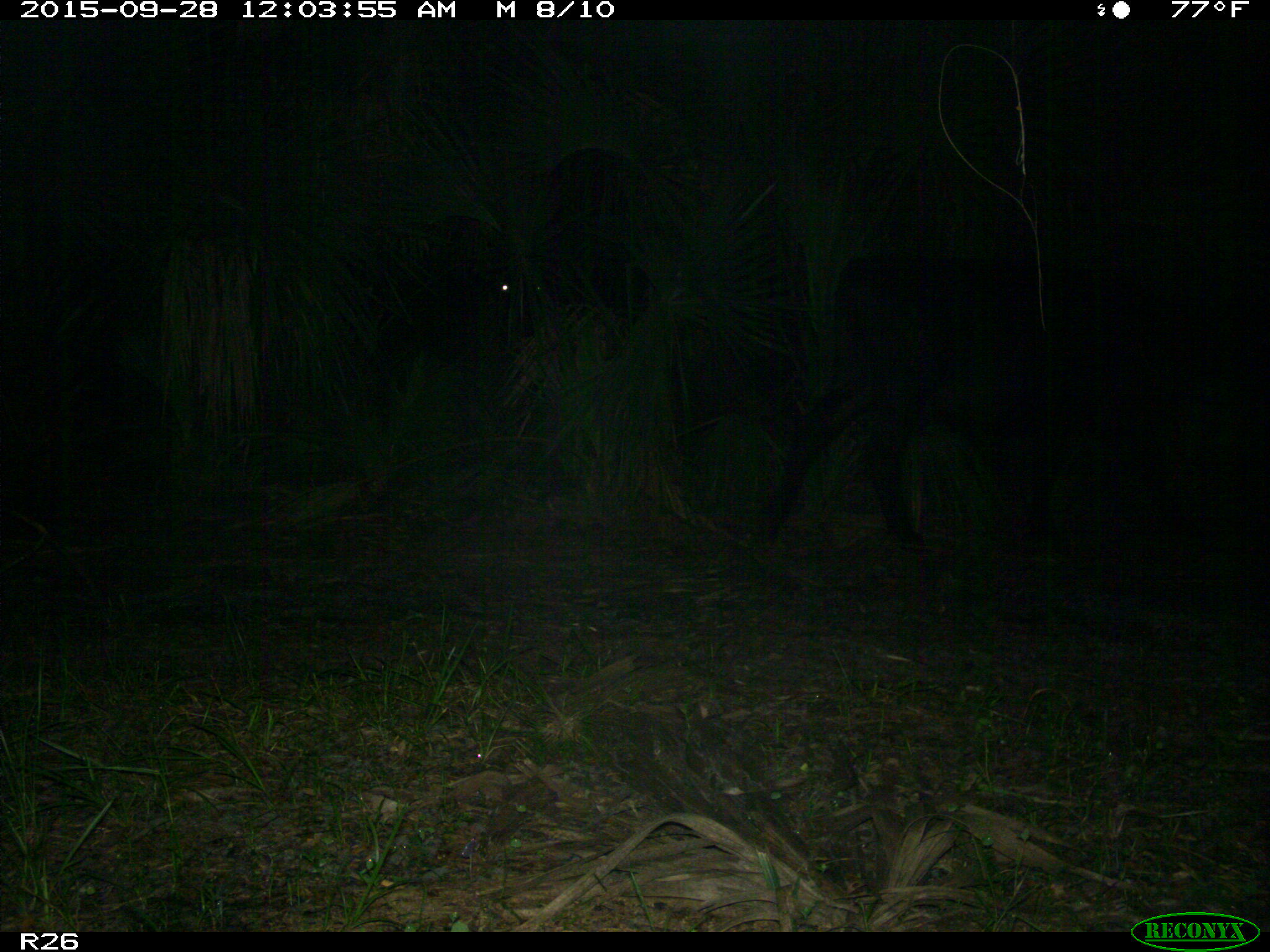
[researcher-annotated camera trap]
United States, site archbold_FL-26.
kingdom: Animalia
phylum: Chordata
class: Mammalia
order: Artiodactyla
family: Bovidae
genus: Bos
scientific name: Bos taurus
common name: domestic cow